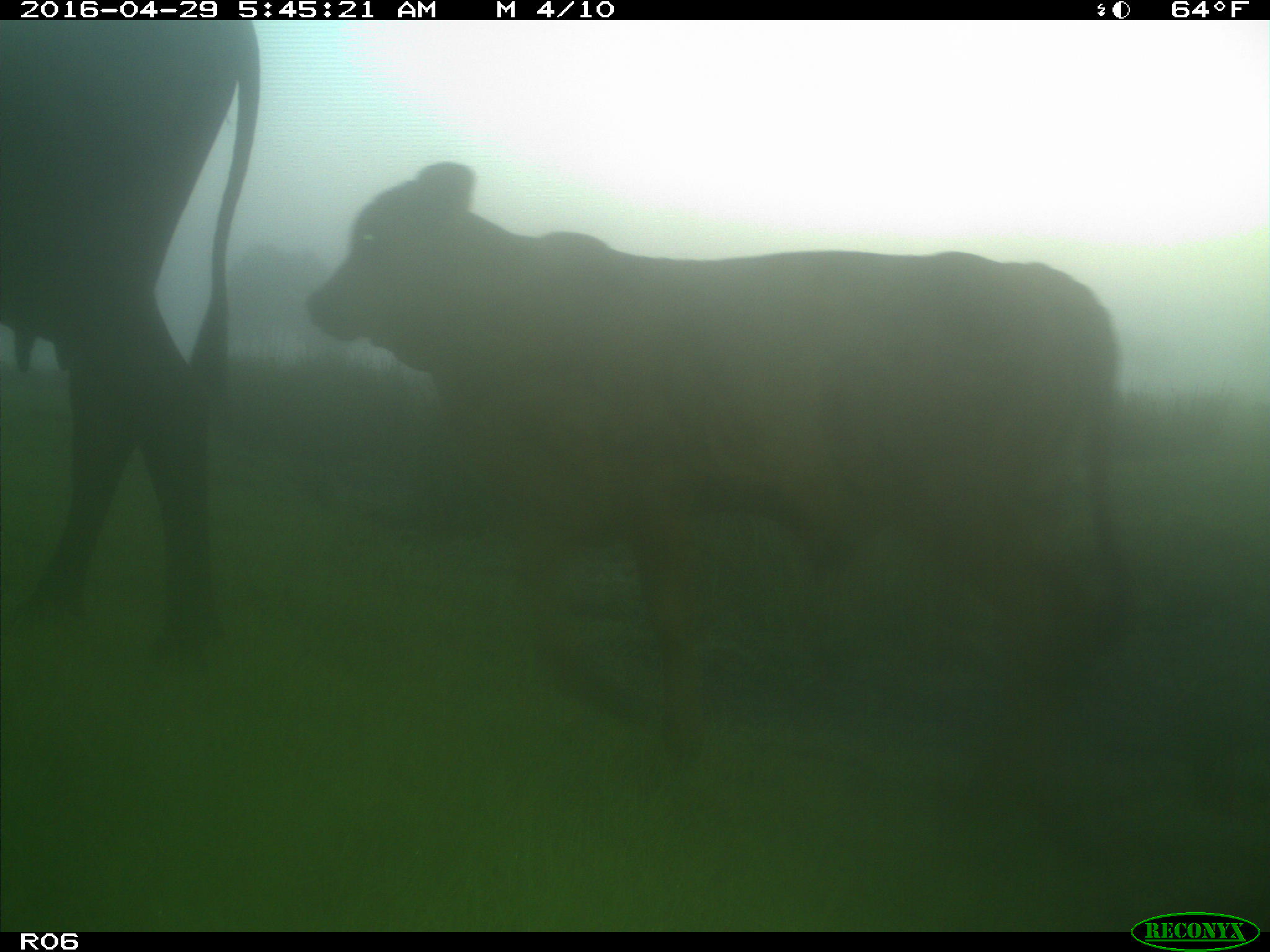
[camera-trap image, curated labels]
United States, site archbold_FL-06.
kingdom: Animalia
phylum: Chordata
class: Mammalia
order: Artiodactyla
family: Bovidae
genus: Bos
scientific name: Bos taurus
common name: domestic cow